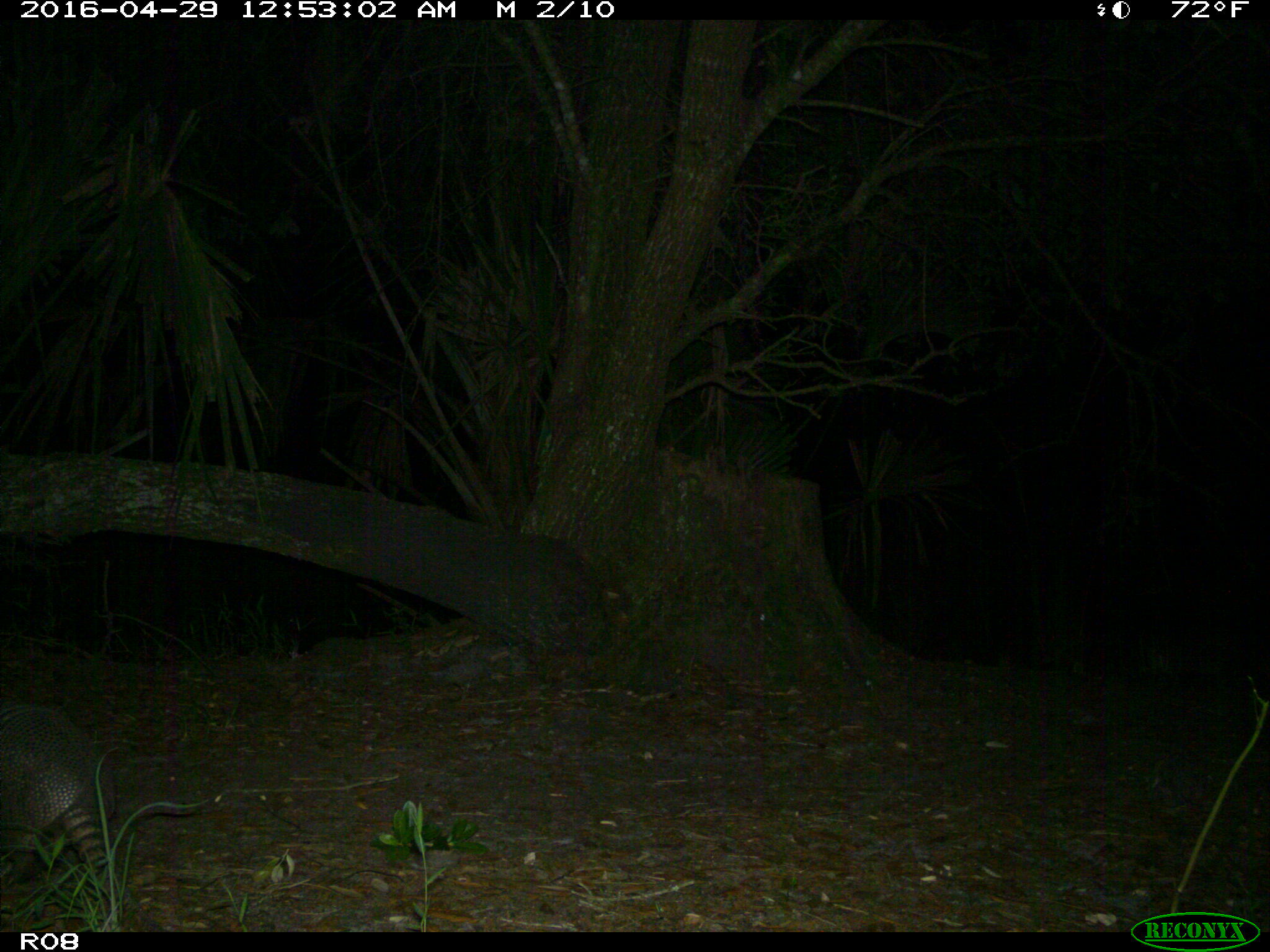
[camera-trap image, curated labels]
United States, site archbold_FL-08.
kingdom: Animalia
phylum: Chordata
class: Mammalia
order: Cingulata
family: Dasypodidae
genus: Dasypus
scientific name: Dasypus novemcinctus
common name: nine-banded armadillo